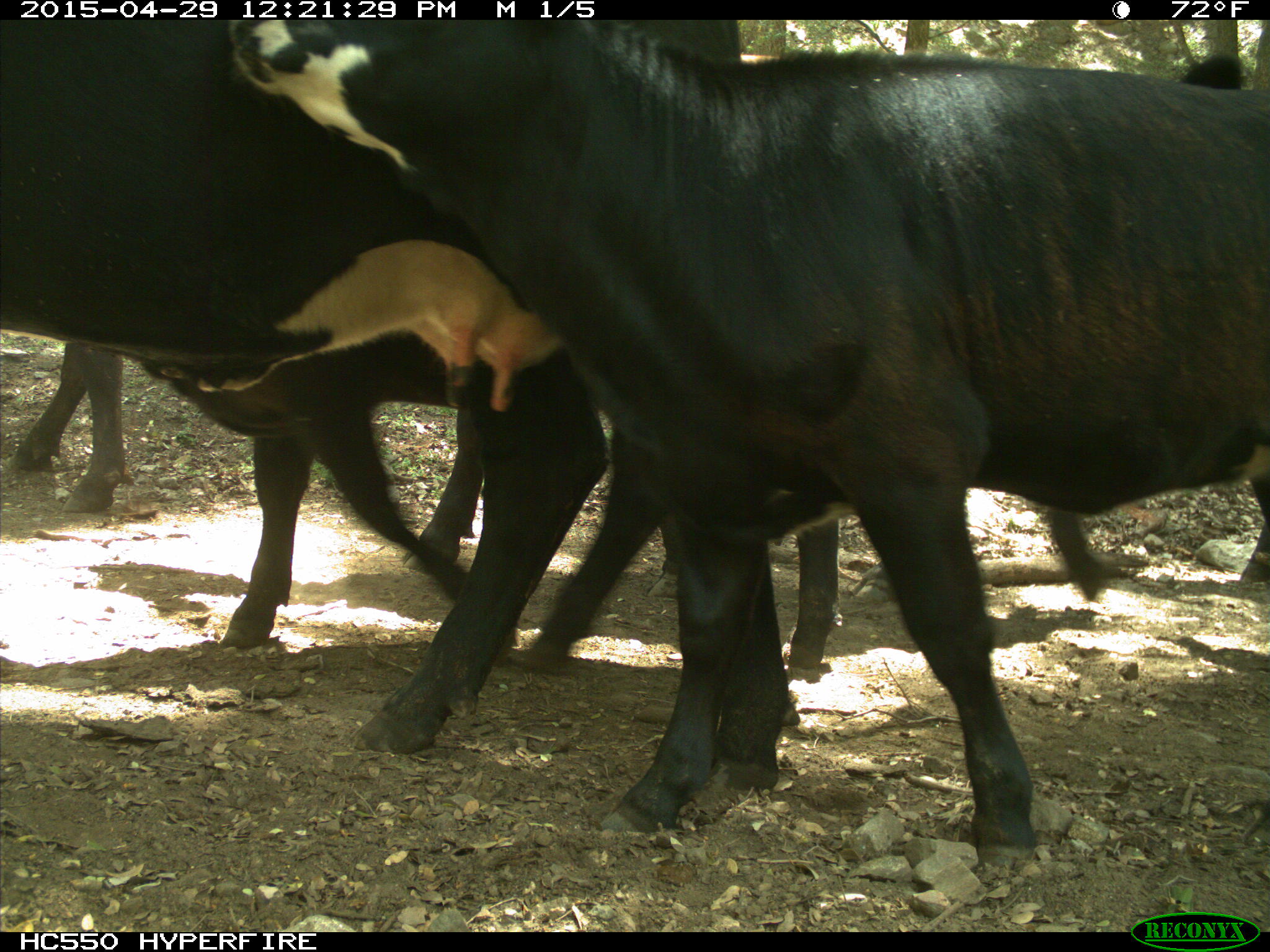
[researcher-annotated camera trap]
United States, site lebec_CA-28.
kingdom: Animalia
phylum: Chordata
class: Mammalia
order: Artiodactyla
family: Bovidae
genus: Bos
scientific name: Bos taurus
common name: domestic cow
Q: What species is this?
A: Bos taurus (domestic cow).